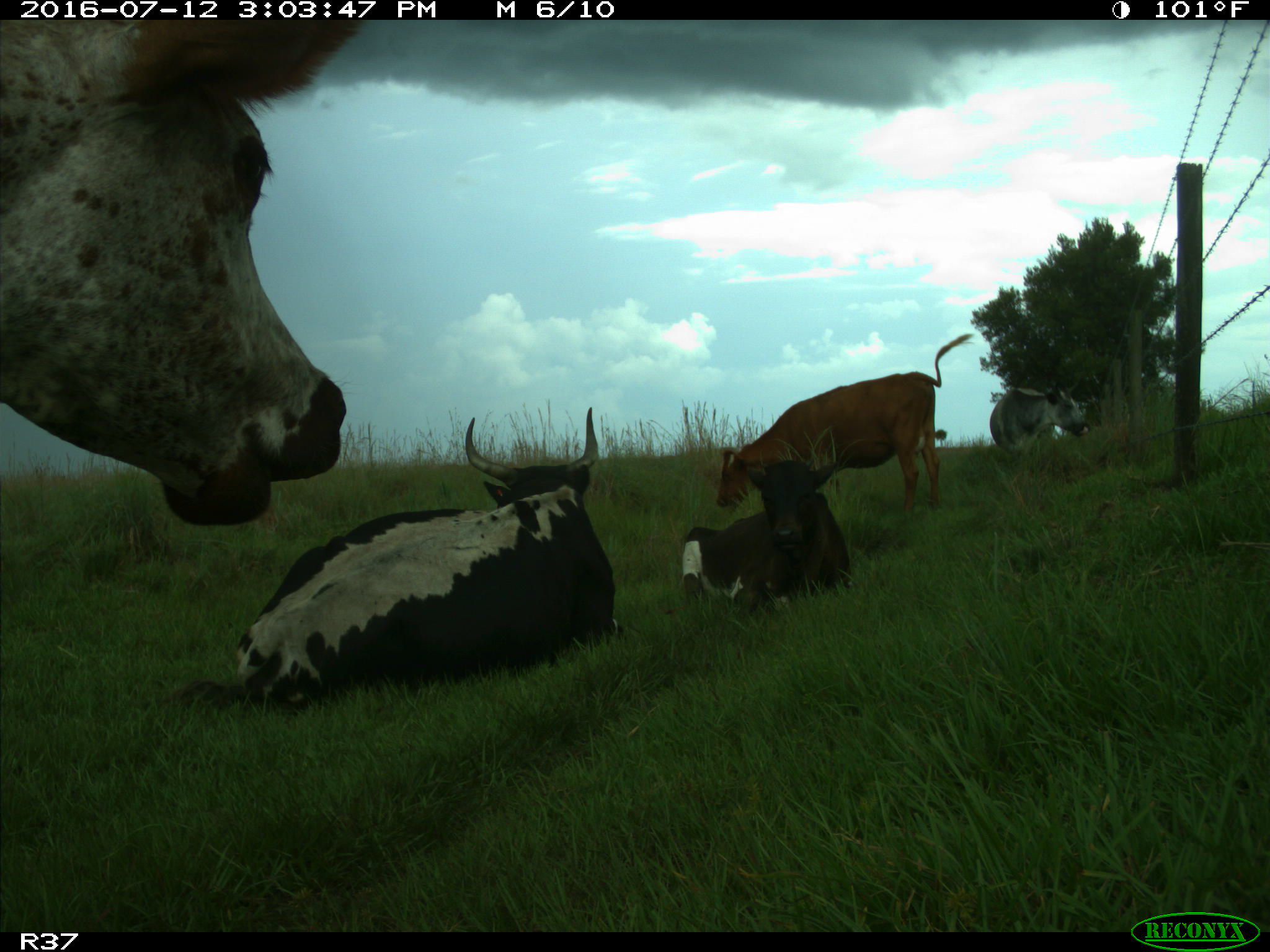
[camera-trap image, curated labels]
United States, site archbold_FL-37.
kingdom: Animalia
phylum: Chordata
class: Mammalia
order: Artiodactyla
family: Bovidae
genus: Bos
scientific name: Bos taurus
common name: domestic cow